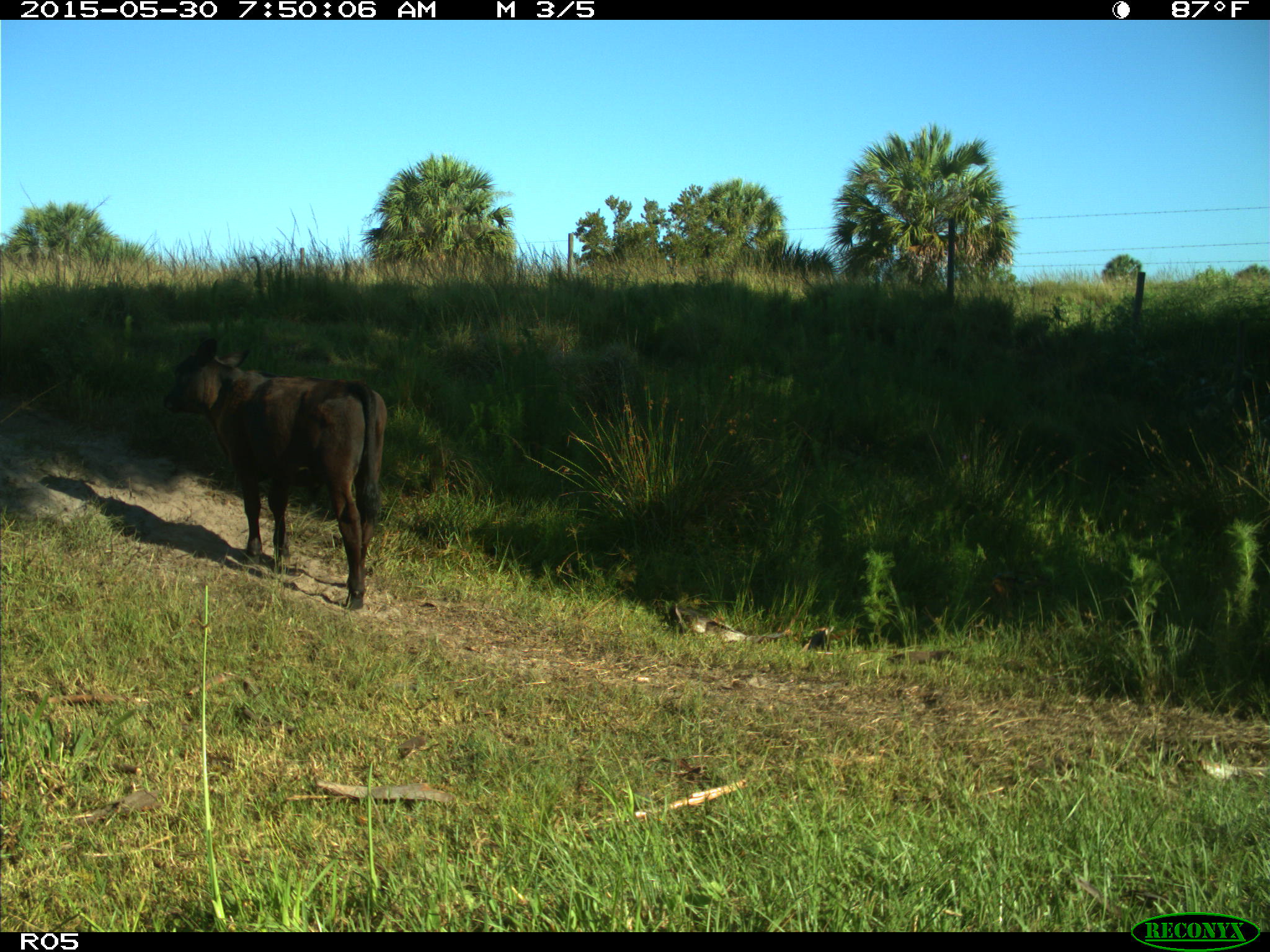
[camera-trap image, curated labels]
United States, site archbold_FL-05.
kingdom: Animalia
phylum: Chordata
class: Mammalia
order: Artiodactyla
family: Bovidae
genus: Bos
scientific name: Bos taurus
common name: domestic cow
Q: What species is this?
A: Bos taurus (domestic cow).